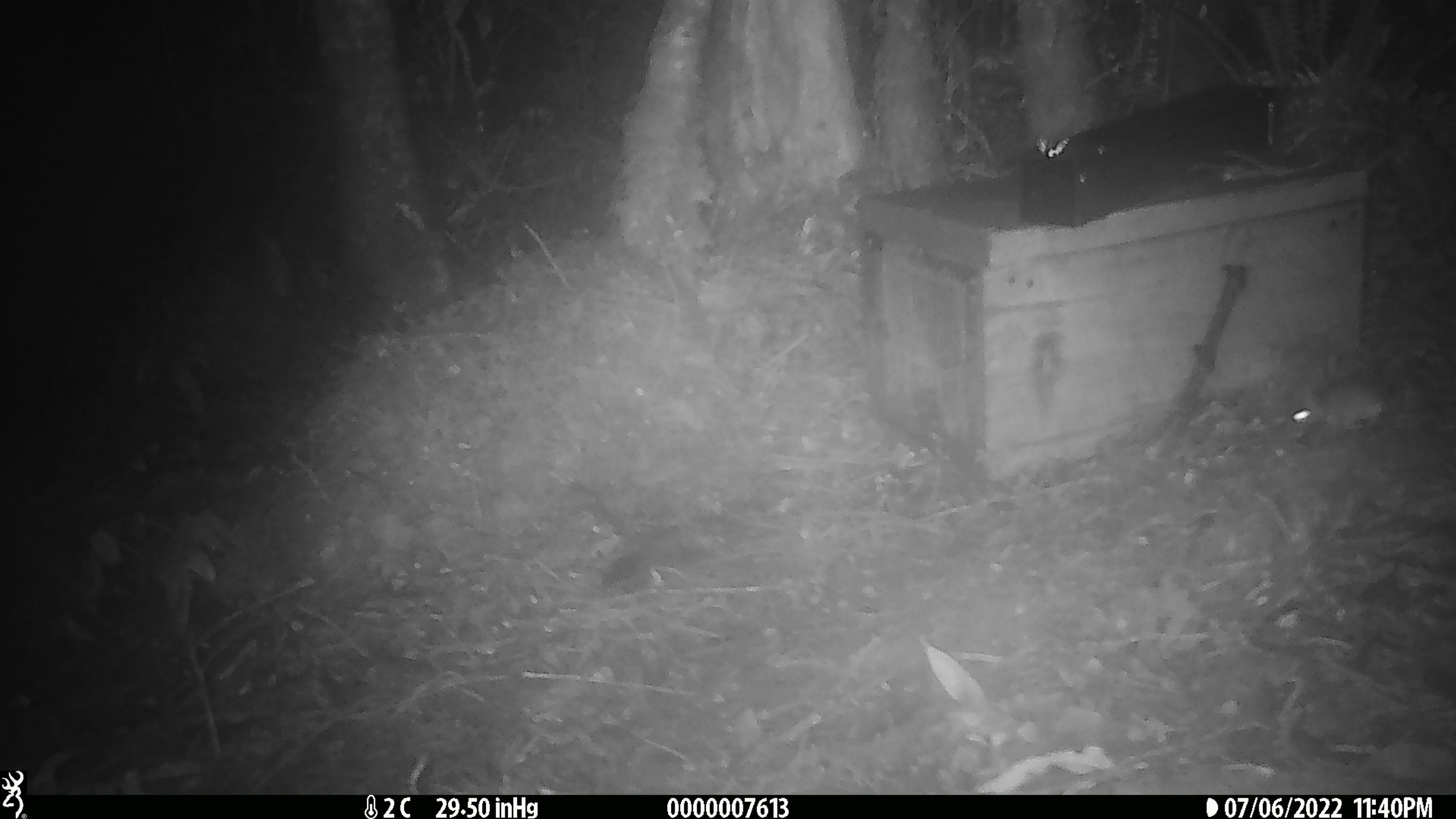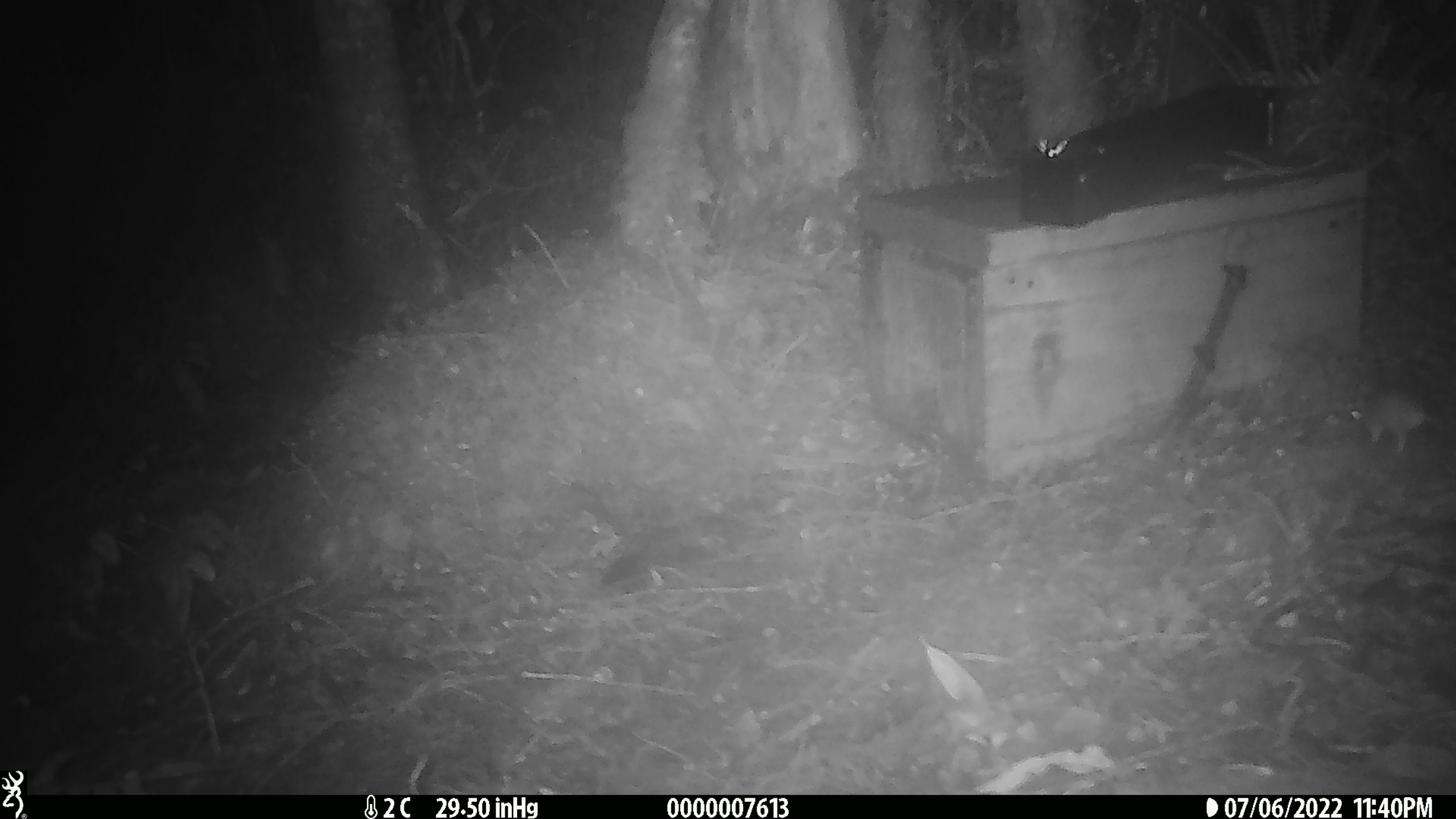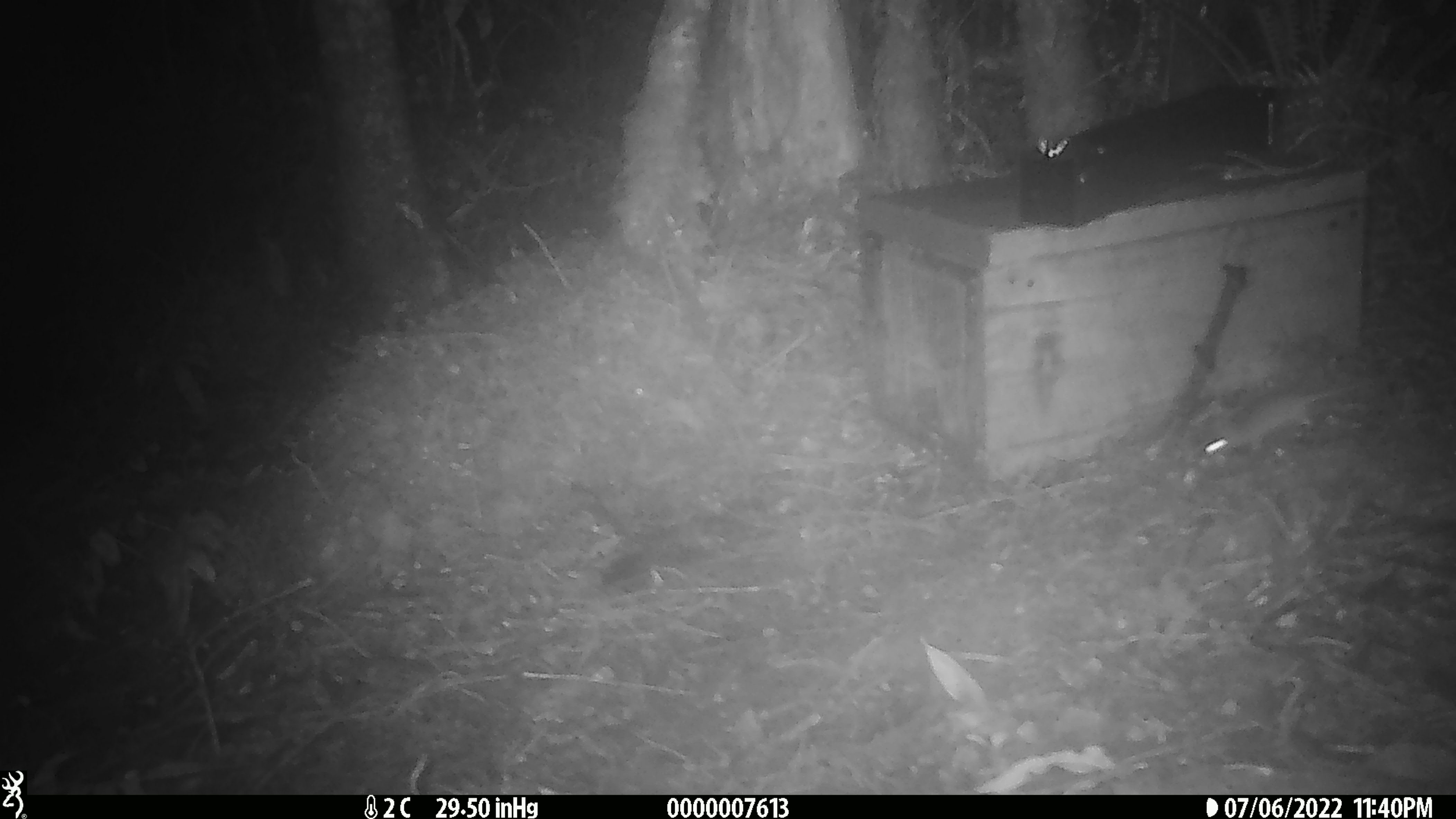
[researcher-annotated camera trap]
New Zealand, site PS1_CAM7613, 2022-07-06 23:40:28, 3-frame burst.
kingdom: Animalia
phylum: Chordata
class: Mammalia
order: Rodentia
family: Muridae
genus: Mus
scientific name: Mus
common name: mouse